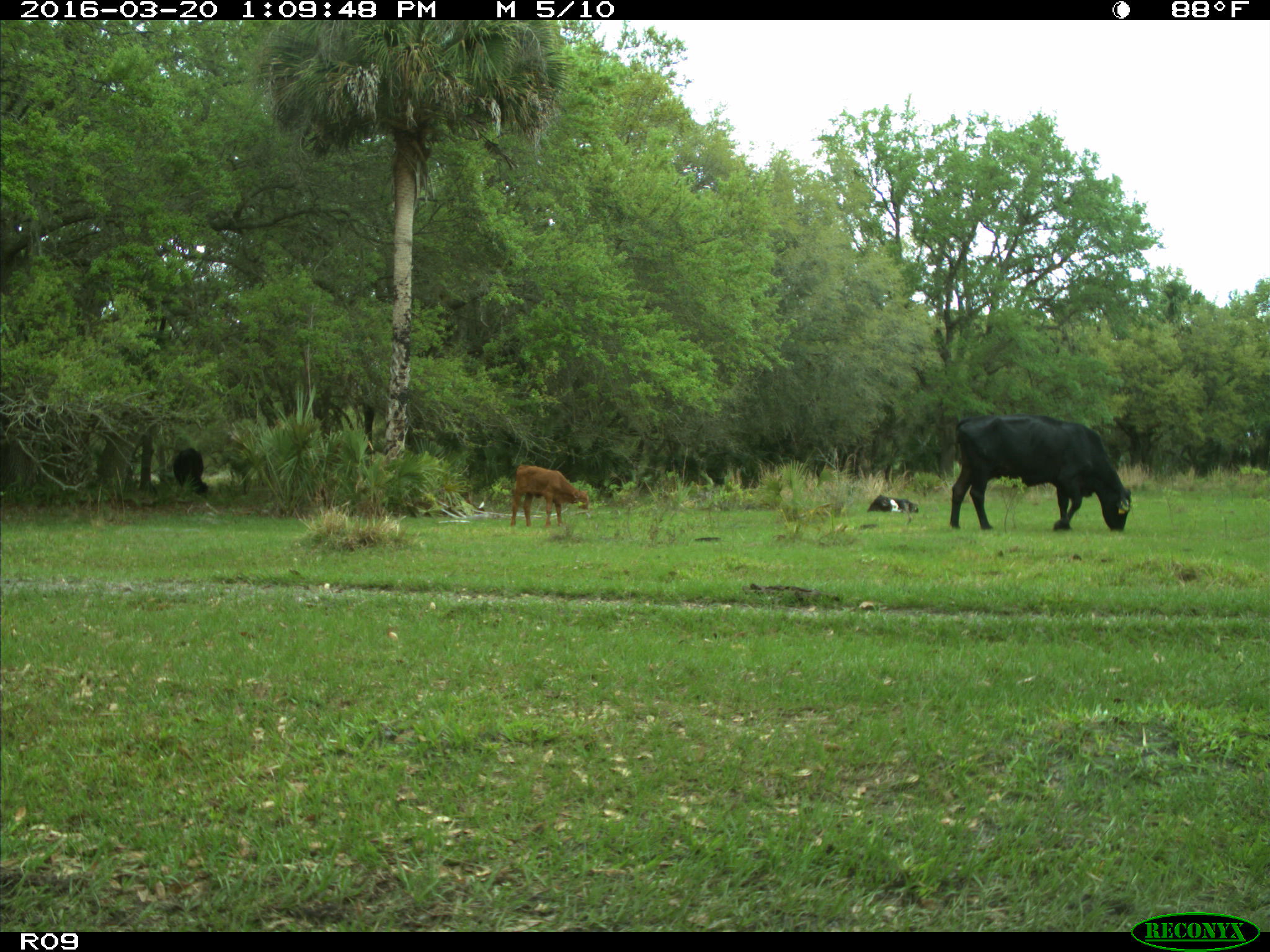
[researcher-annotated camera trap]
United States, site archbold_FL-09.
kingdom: Animalia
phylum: Chordata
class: Mammalia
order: Artiodactyla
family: Bovidae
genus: Bos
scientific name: Bos taurus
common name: domestic cow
Bos taurus (domestic cow).